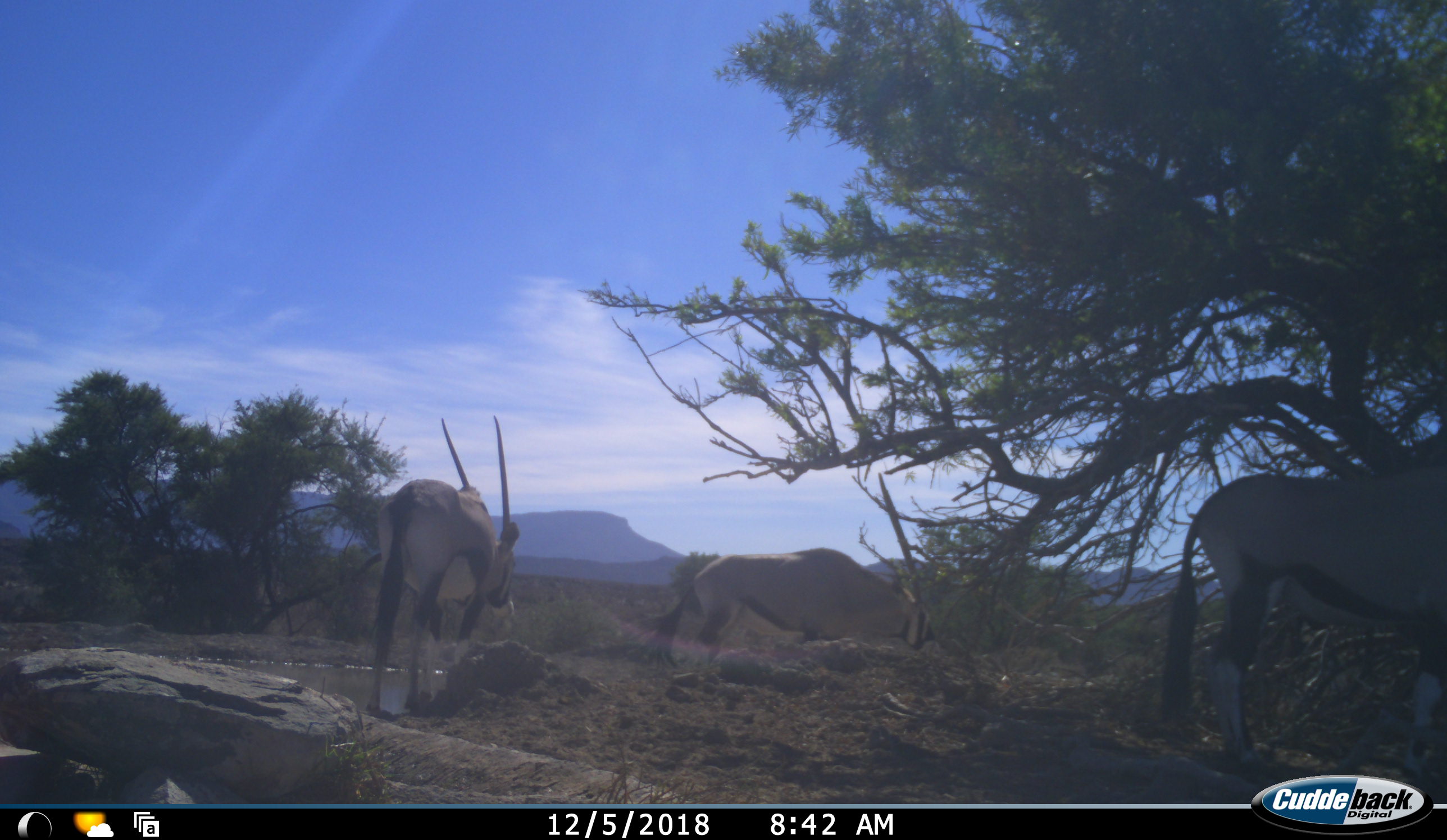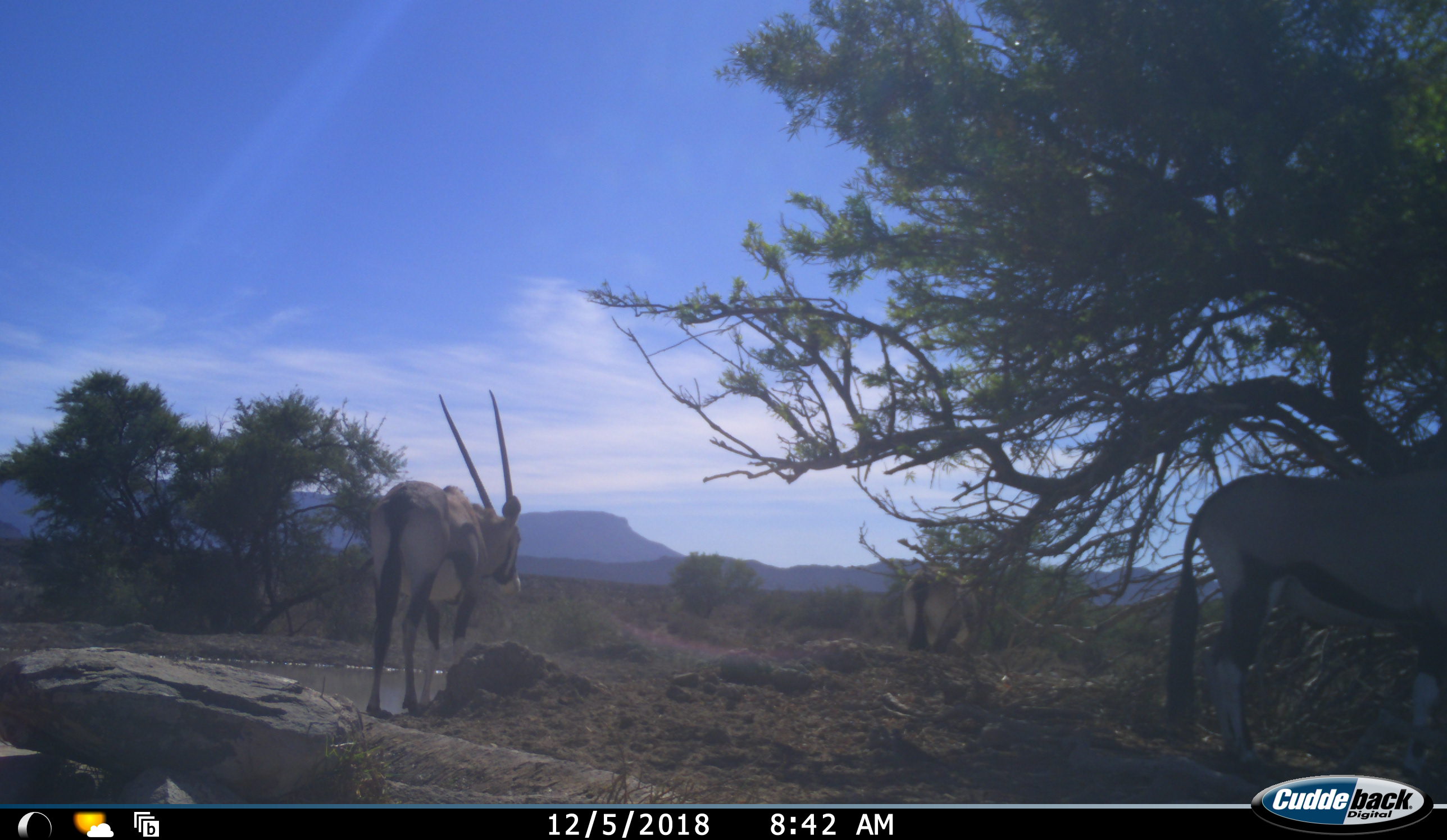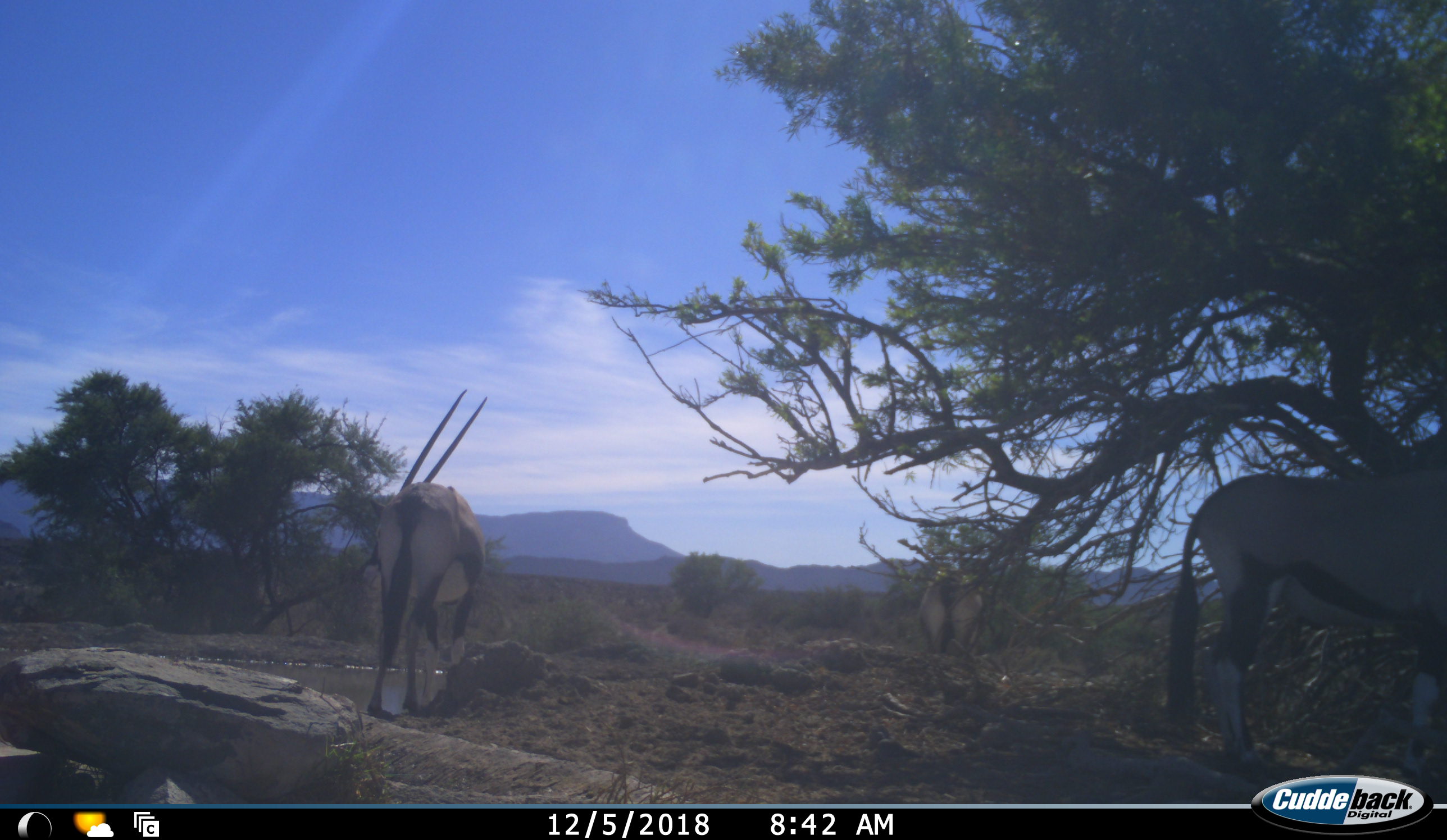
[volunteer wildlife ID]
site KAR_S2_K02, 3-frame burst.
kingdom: Animalia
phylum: Chordata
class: Mammalia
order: Artiodactyla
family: Bovidae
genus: Oryx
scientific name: Oryx gazella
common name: gemsbok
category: oryx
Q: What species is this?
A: Oryx (gemsbok) (Oryx gazella).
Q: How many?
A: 3.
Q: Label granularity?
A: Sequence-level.